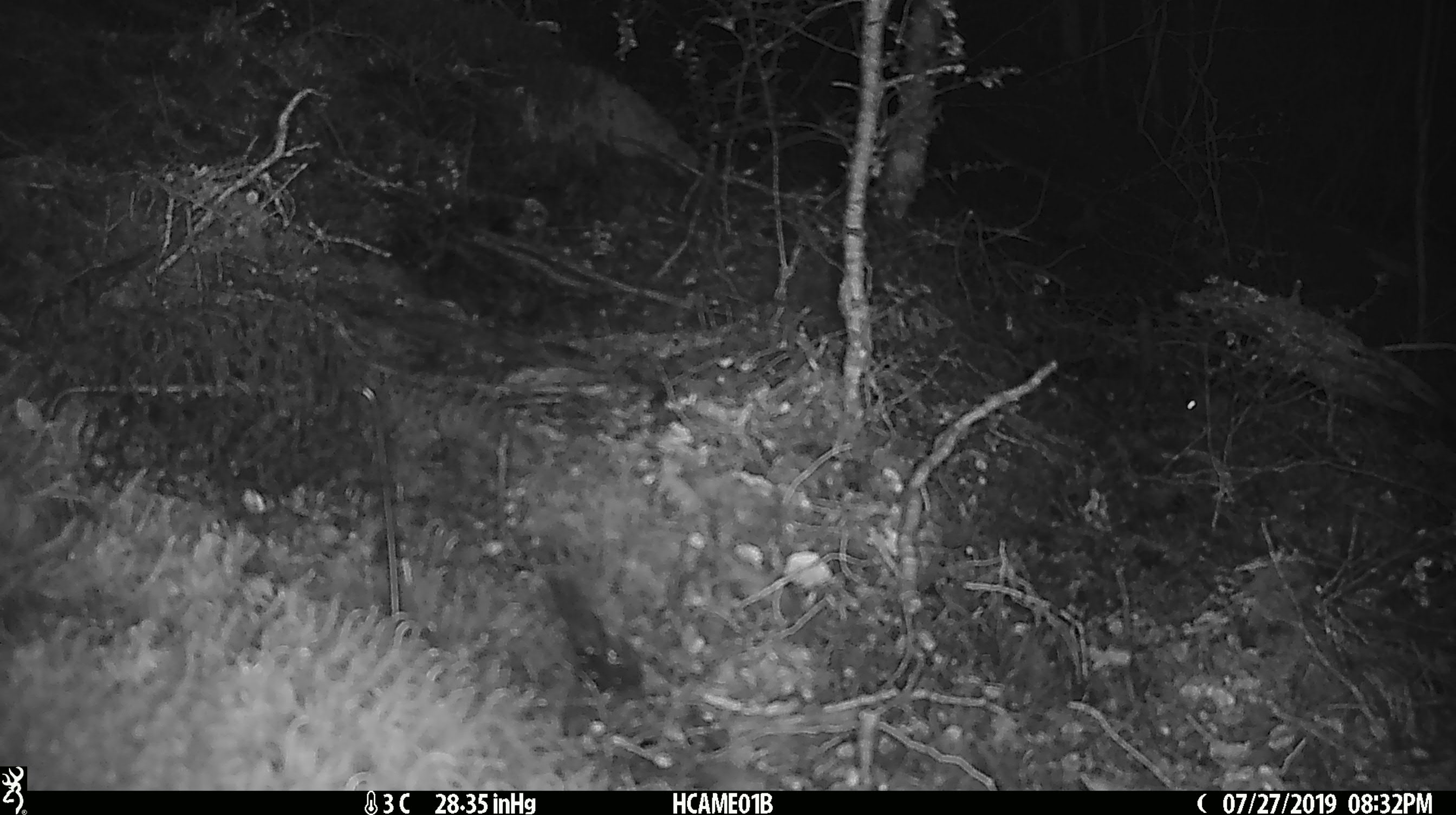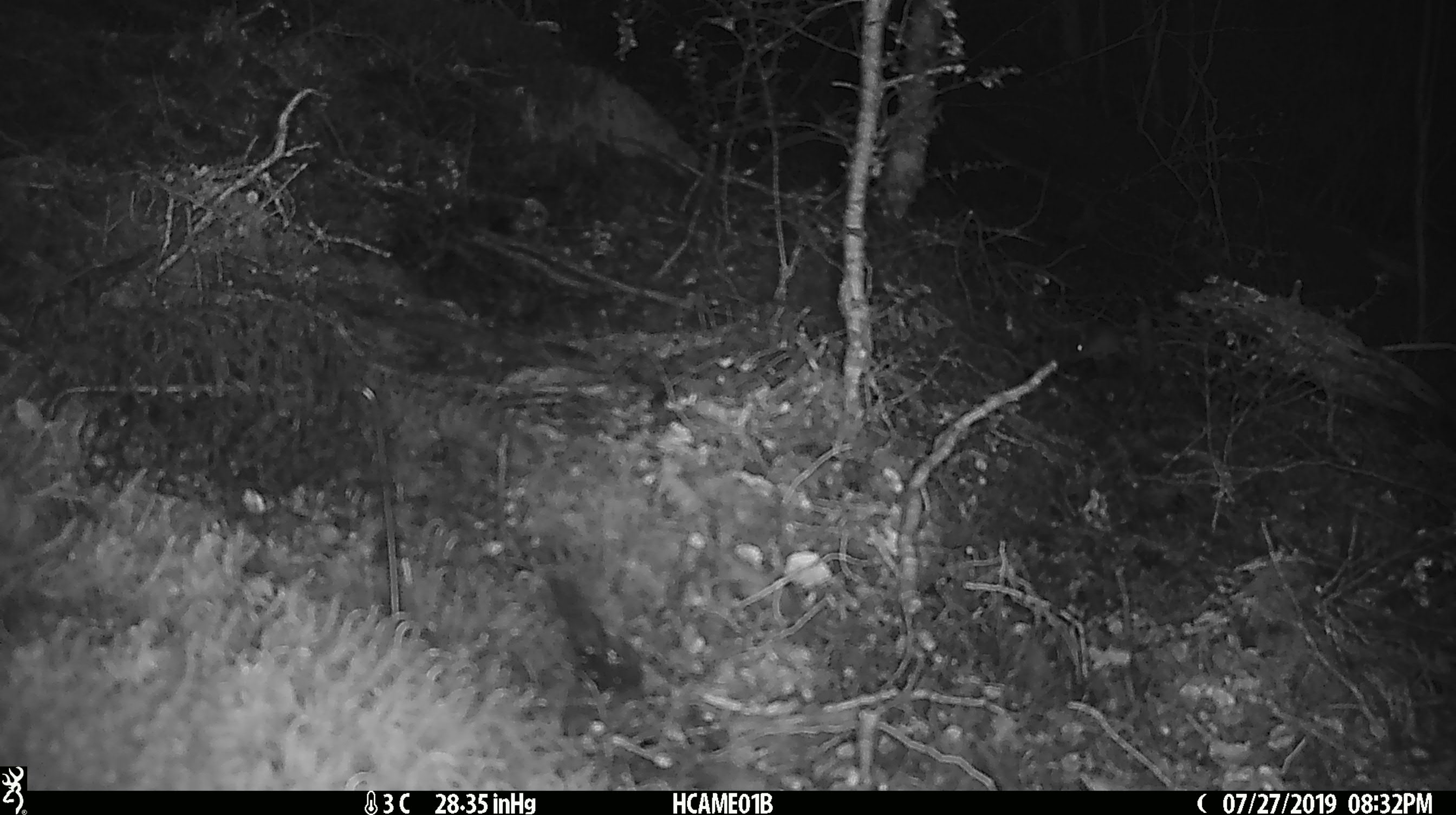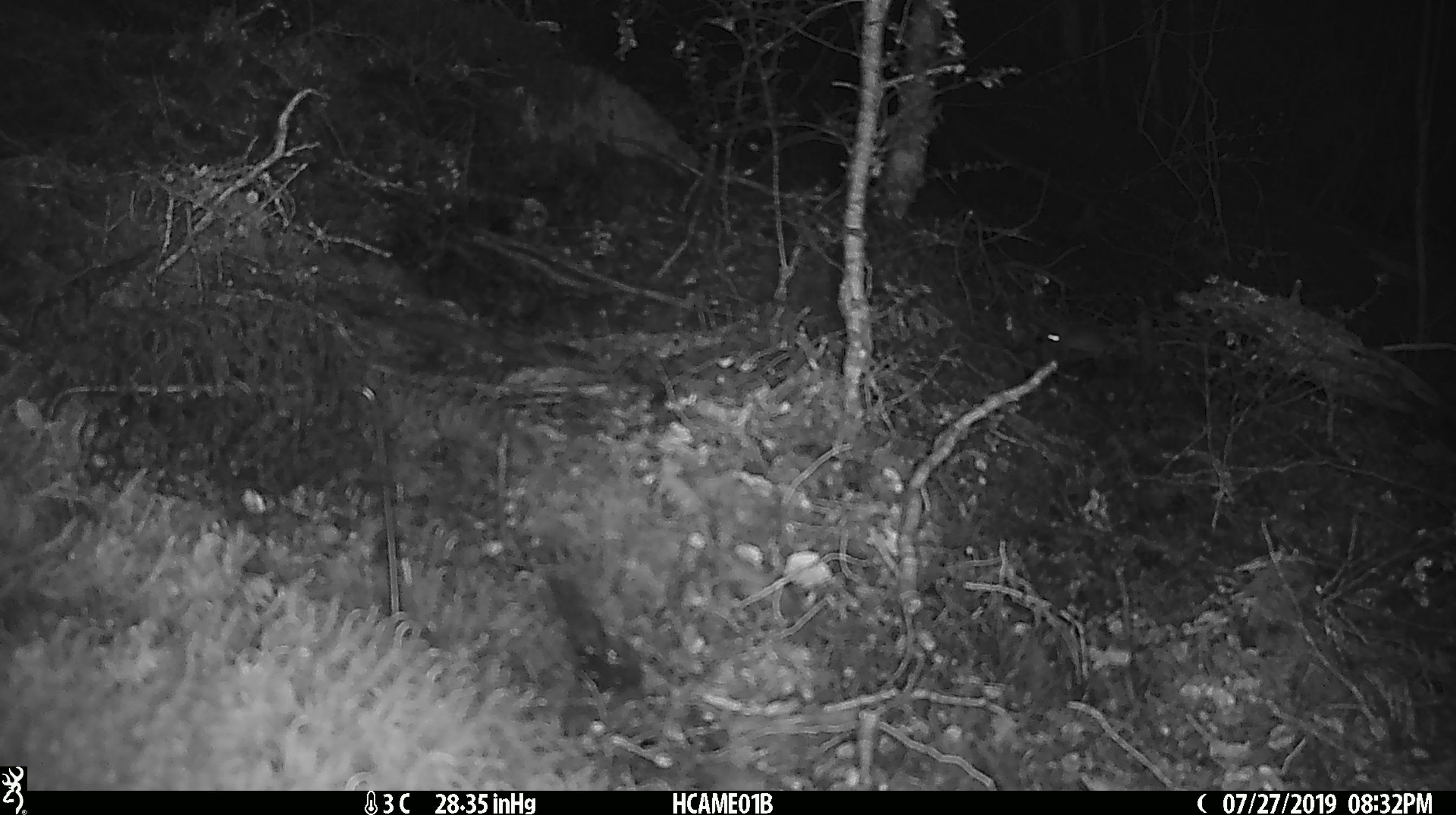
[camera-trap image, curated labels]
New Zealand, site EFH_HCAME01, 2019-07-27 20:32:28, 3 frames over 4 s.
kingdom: Animalia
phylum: Chordata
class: Mammalia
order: Rodentia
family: Muridae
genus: Mus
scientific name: Mus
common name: mouse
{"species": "mouse (Mus)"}